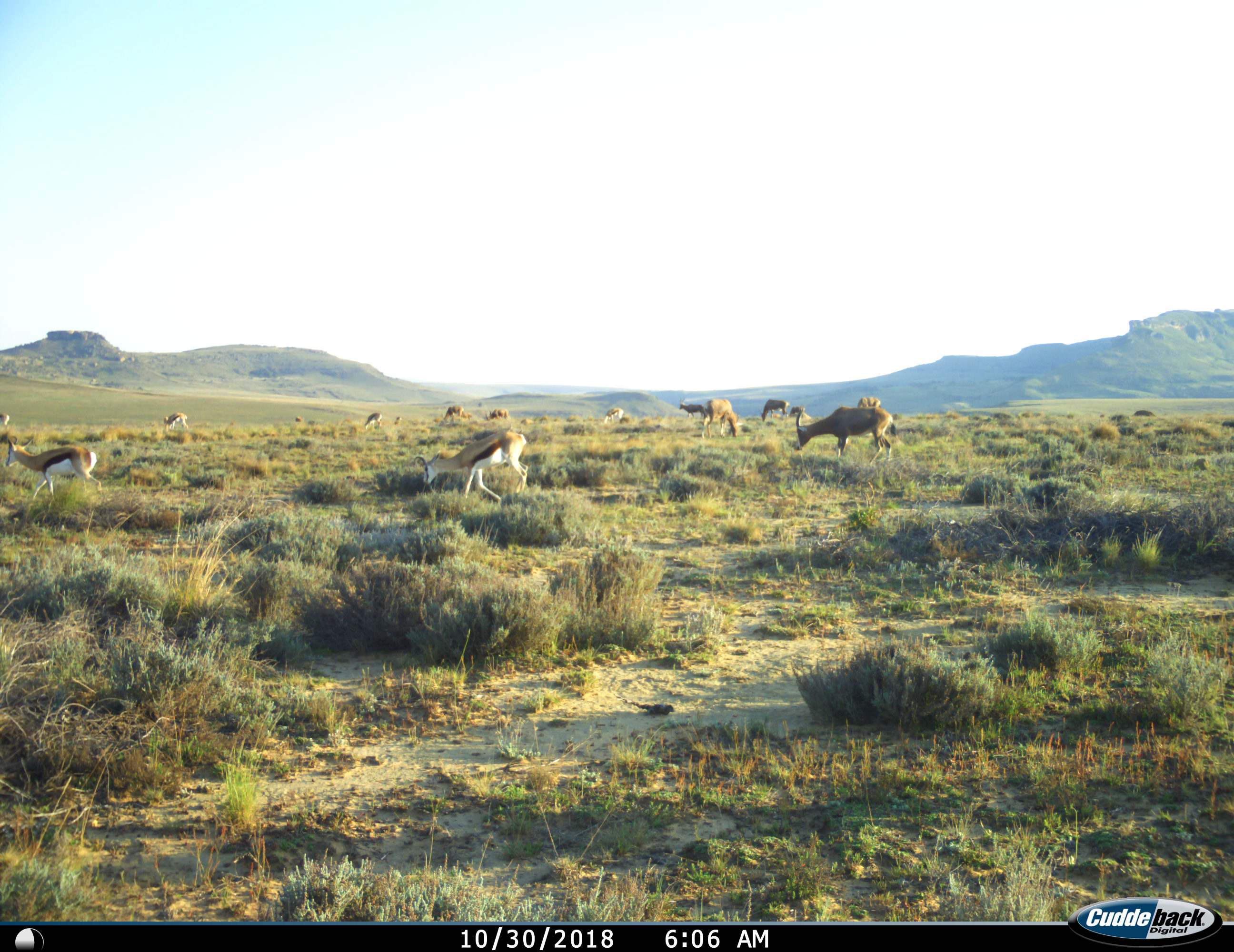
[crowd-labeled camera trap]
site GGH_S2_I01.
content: unidentified animal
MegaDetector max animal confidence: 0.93